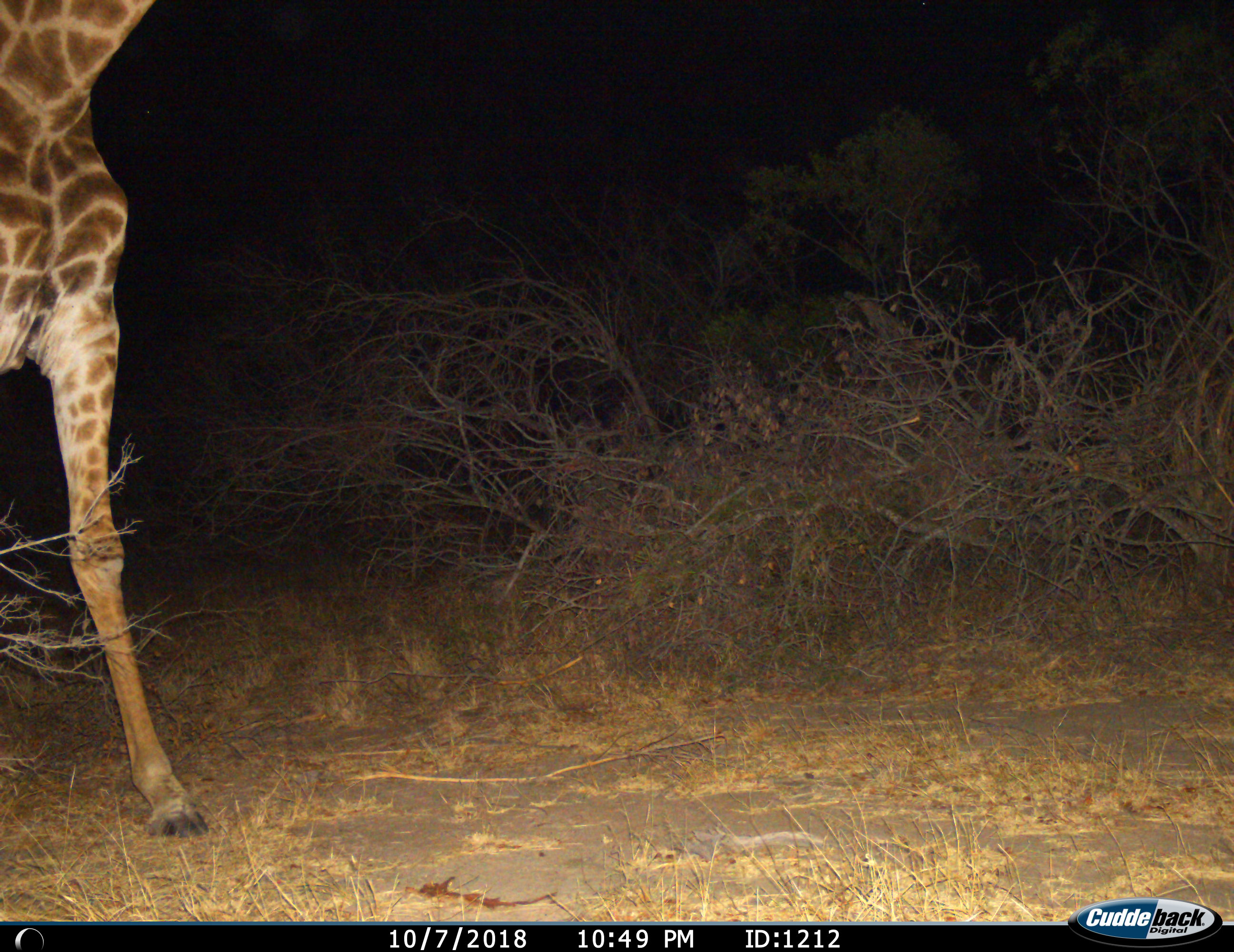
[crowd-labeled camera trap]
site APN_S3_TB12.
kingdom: Animalia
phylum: Chordata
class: Mammalia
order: Artiodactyla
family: Giraffidae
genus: Giraffa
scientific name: Giraffa camelopardalis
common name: giraffe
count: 1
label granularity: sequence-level